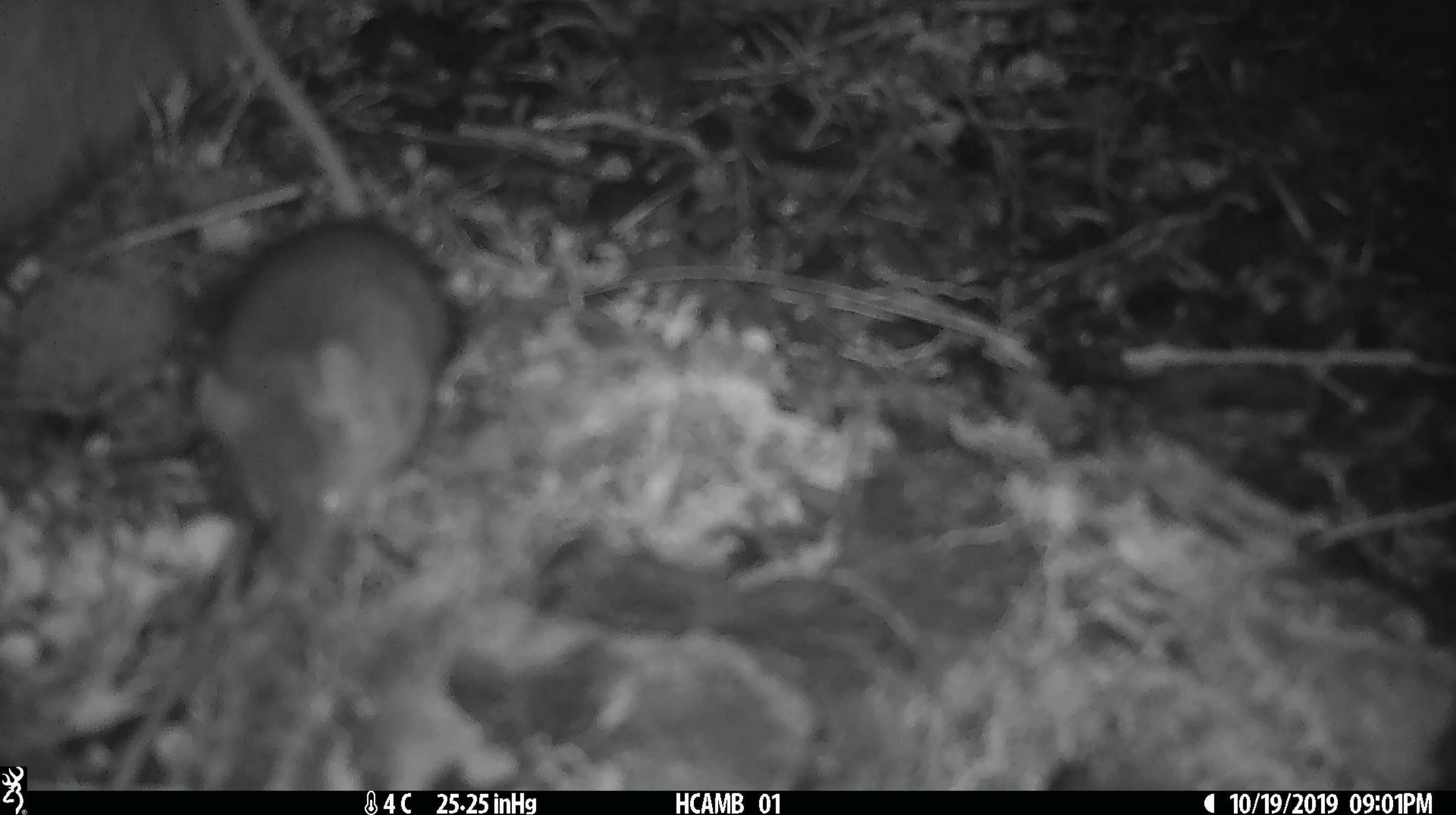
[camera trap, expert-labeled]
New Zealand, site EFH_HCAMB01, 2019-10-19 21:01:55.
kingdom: Animalia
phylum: Chordata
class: Mammalia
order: Rodentia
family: Muridae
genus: Mus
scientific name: Mus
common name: mouse